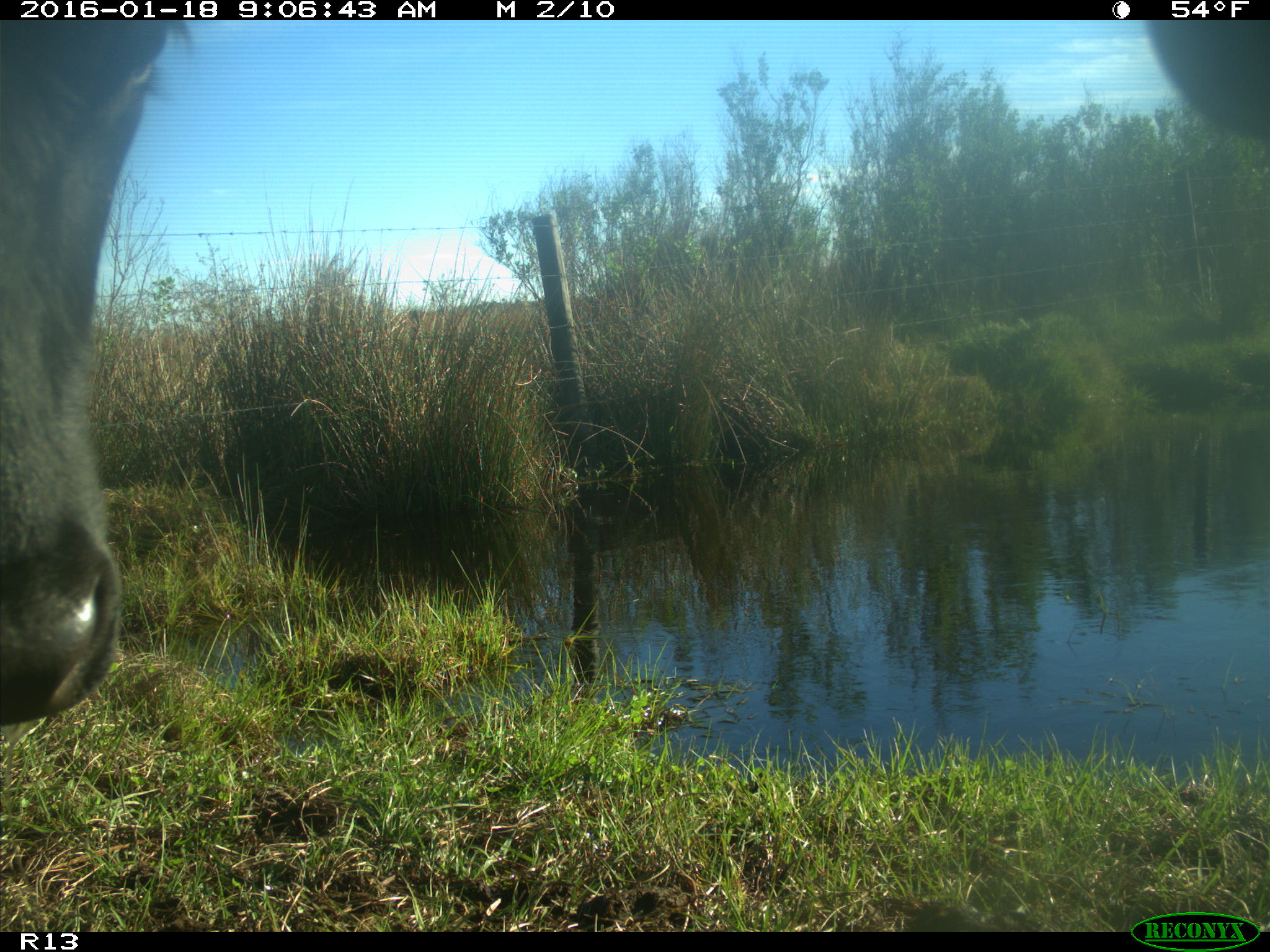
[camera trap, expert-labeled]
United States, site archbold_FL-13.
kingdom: Animalia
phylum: Chordata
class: Mammalia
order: Artiodactyla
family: Bovidae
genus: Bos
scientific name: Bos taurus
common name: domestic cow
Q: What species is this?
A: Bos taurus (domestic cow).